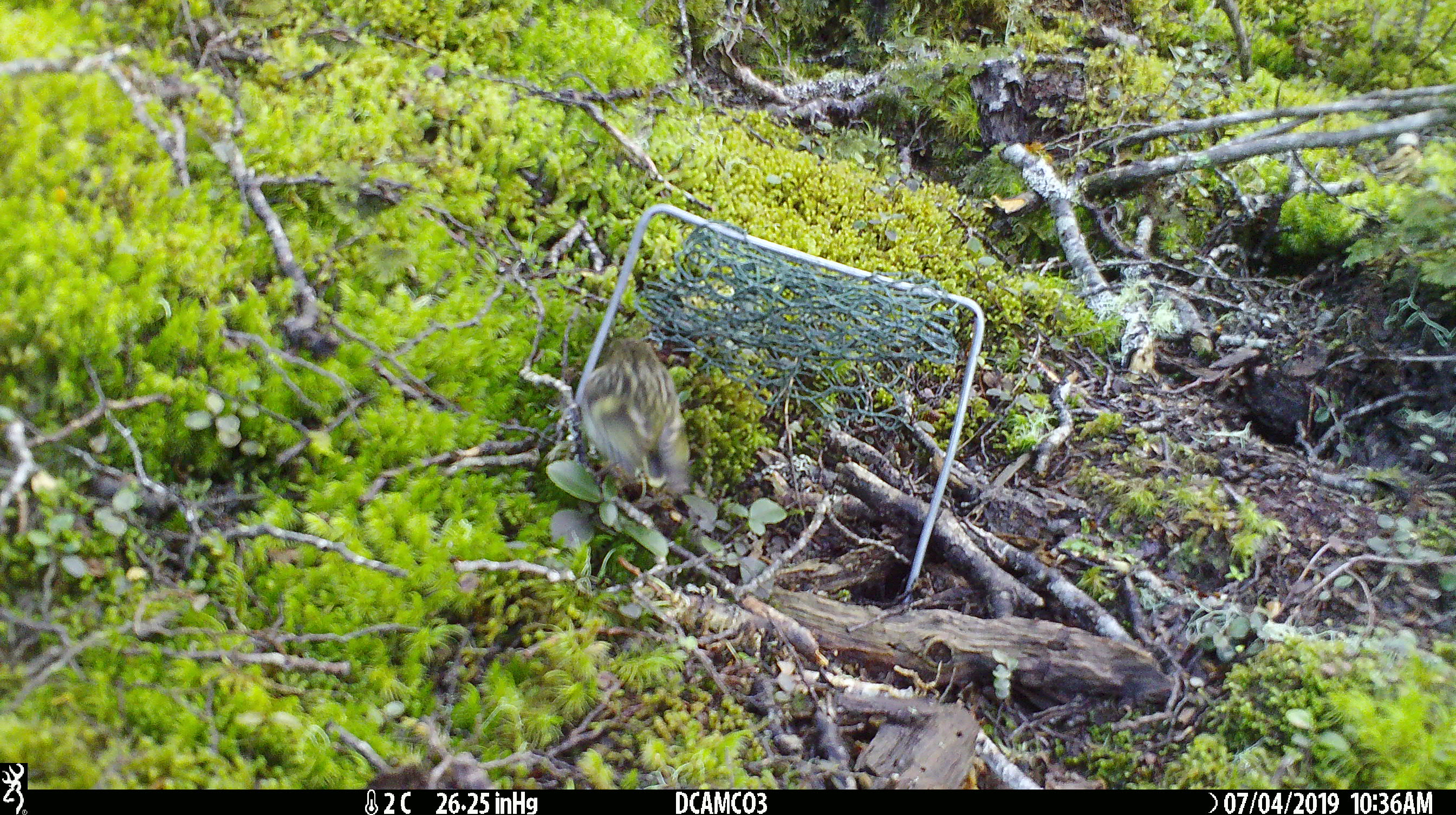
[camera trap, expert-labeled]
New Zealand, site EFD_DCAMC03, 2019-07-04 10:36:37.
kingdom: Animalia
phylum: Chordata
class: Aves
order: Passeriformes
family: Acanthisittidae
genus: Acanthisitta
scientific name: Acanthisitta chloris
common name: rifleman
Rifleman (Acanthisitta chloris).